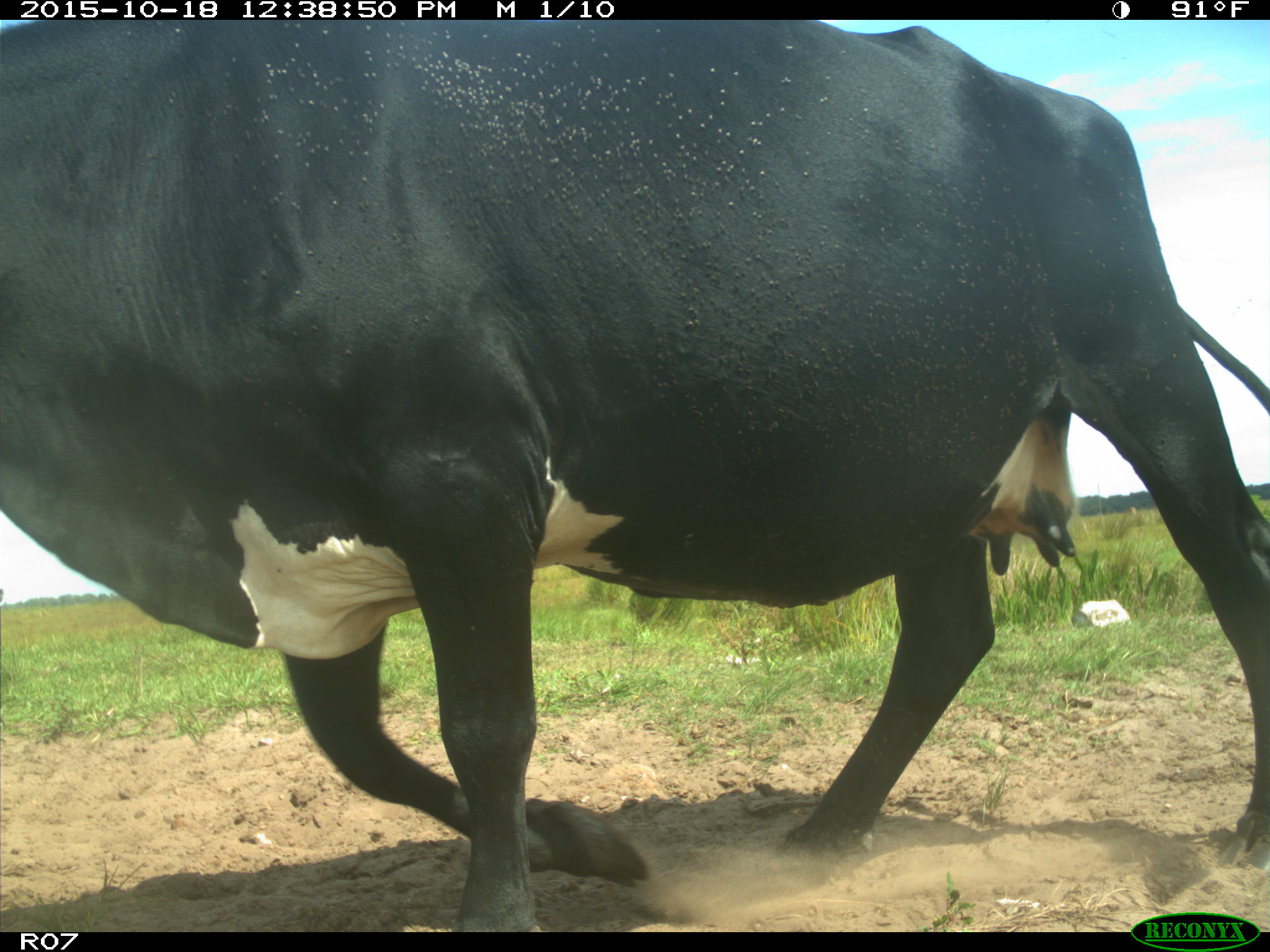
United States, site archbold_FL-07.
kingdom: Animalia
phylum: Chordata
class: Mammalia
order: Artiodactyla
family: Bovidae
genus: Bos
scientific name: Bos taurus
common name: domestic cow